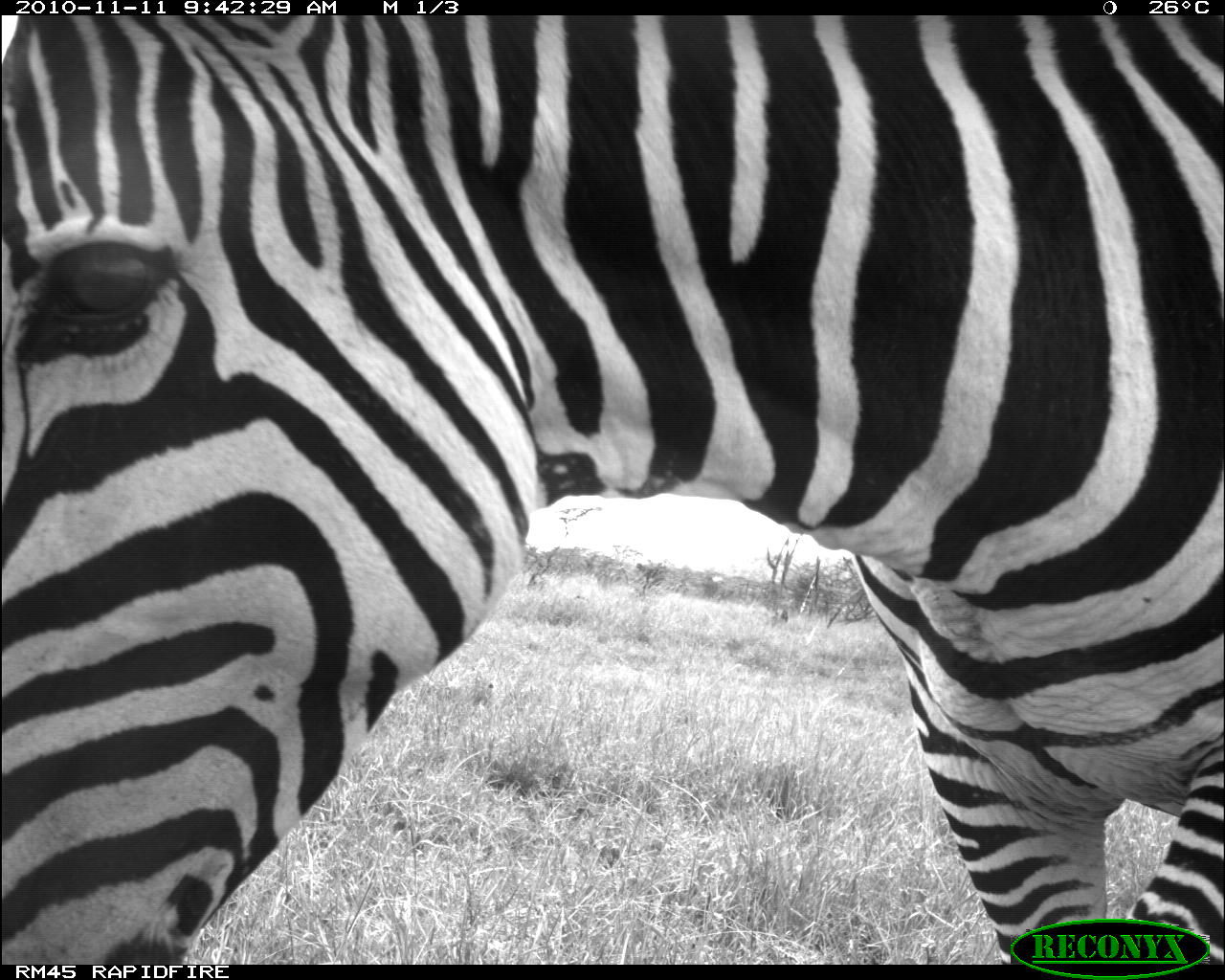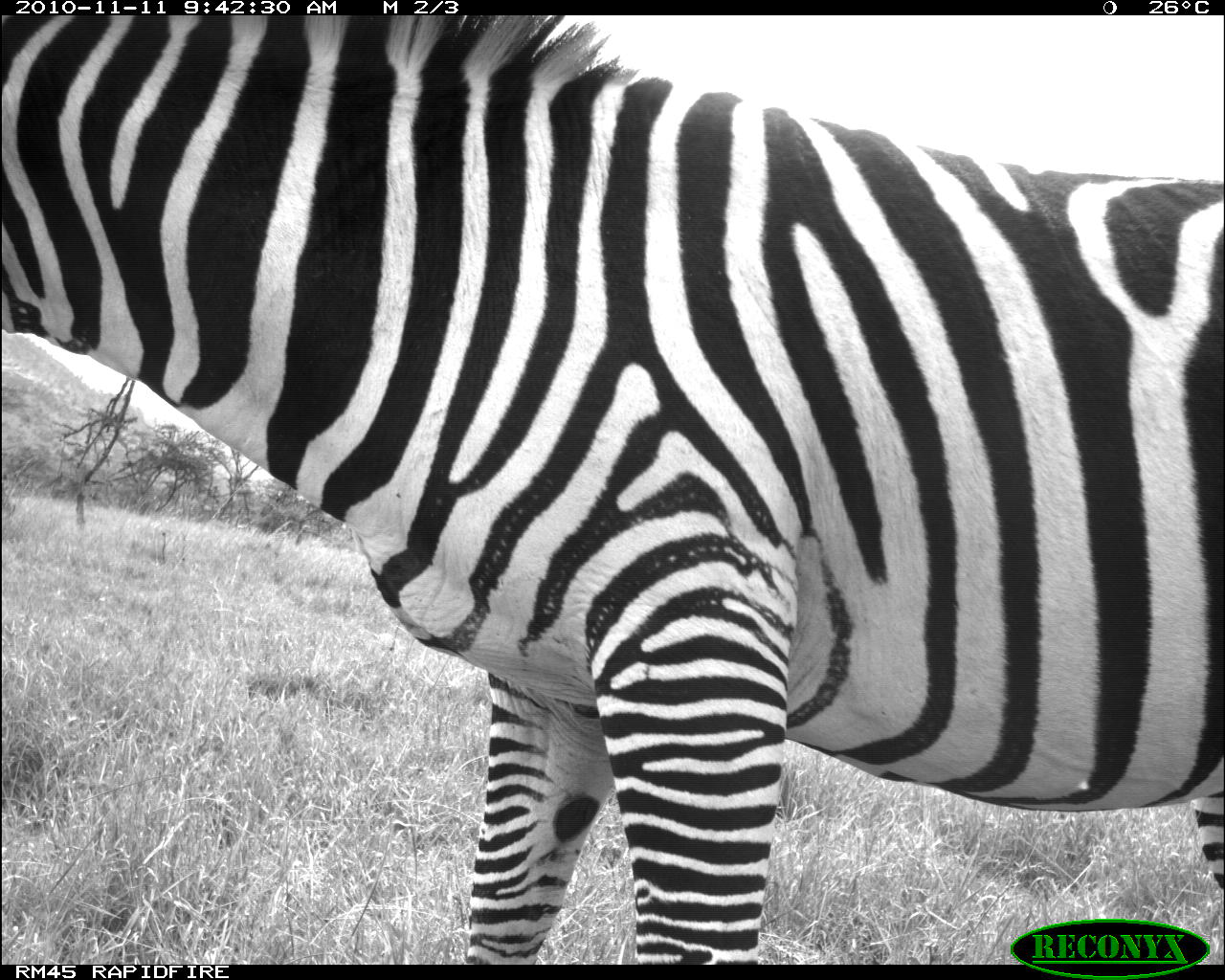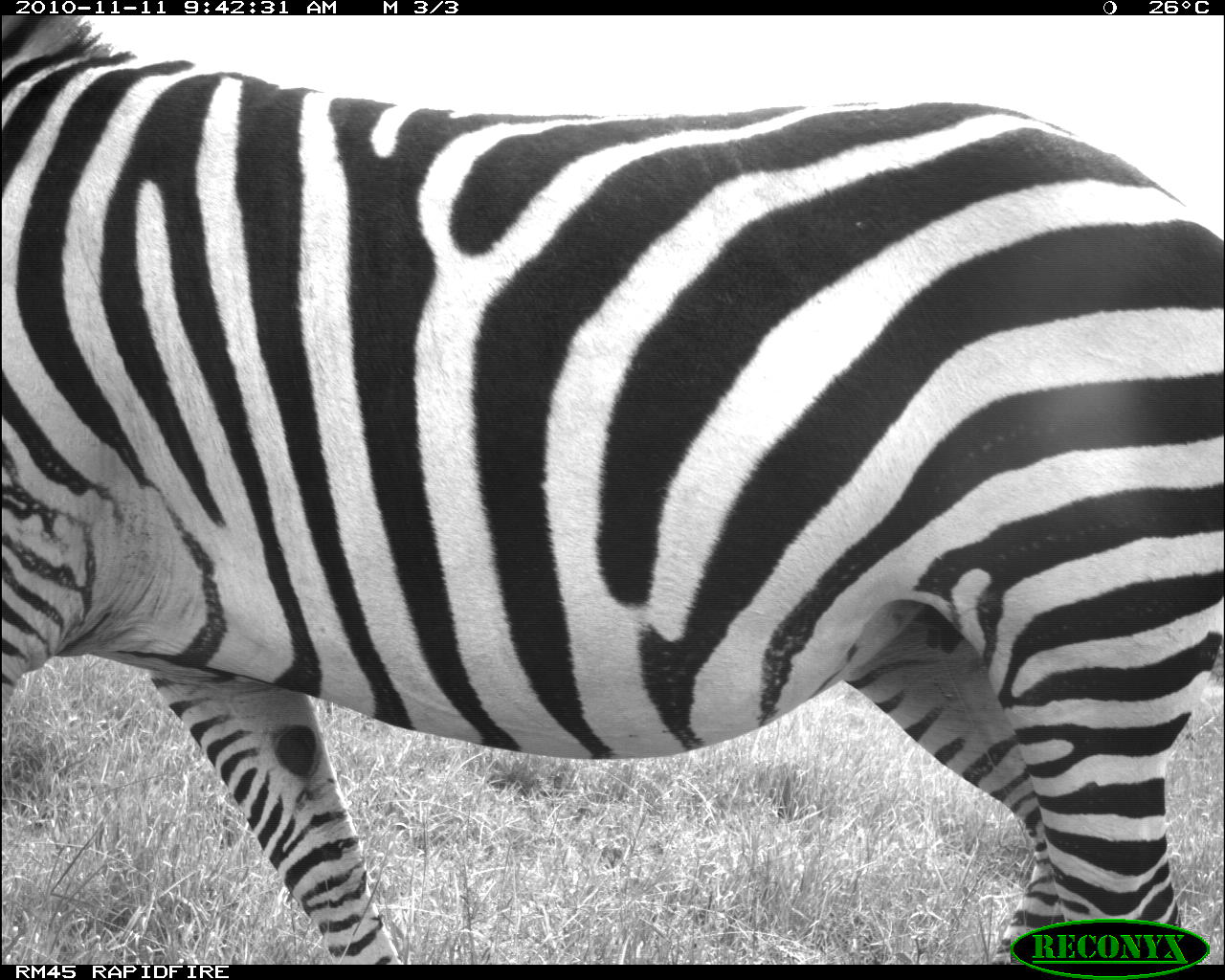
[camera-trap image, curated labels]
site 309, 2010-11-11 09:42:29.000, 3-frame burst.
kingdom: Animalia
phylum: Chordata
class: Mammalia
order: Perissodactyla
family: Equidae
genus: Equus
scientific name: Equus quagga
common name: plains zebra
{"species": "Equus quagga (plains zebra)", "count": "1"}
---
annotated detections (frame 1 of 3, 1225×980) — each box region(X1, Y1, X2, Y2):
equus quagga: region(1, 15, 1225, 964)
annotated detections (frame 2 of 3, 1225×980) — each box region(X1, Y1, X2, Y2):
equus quagga: region(0, 12, 1224, 964)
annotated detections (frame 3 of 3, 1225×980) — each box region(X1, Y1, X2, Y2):
equus quagga: region(1, 15, 1225, 964)